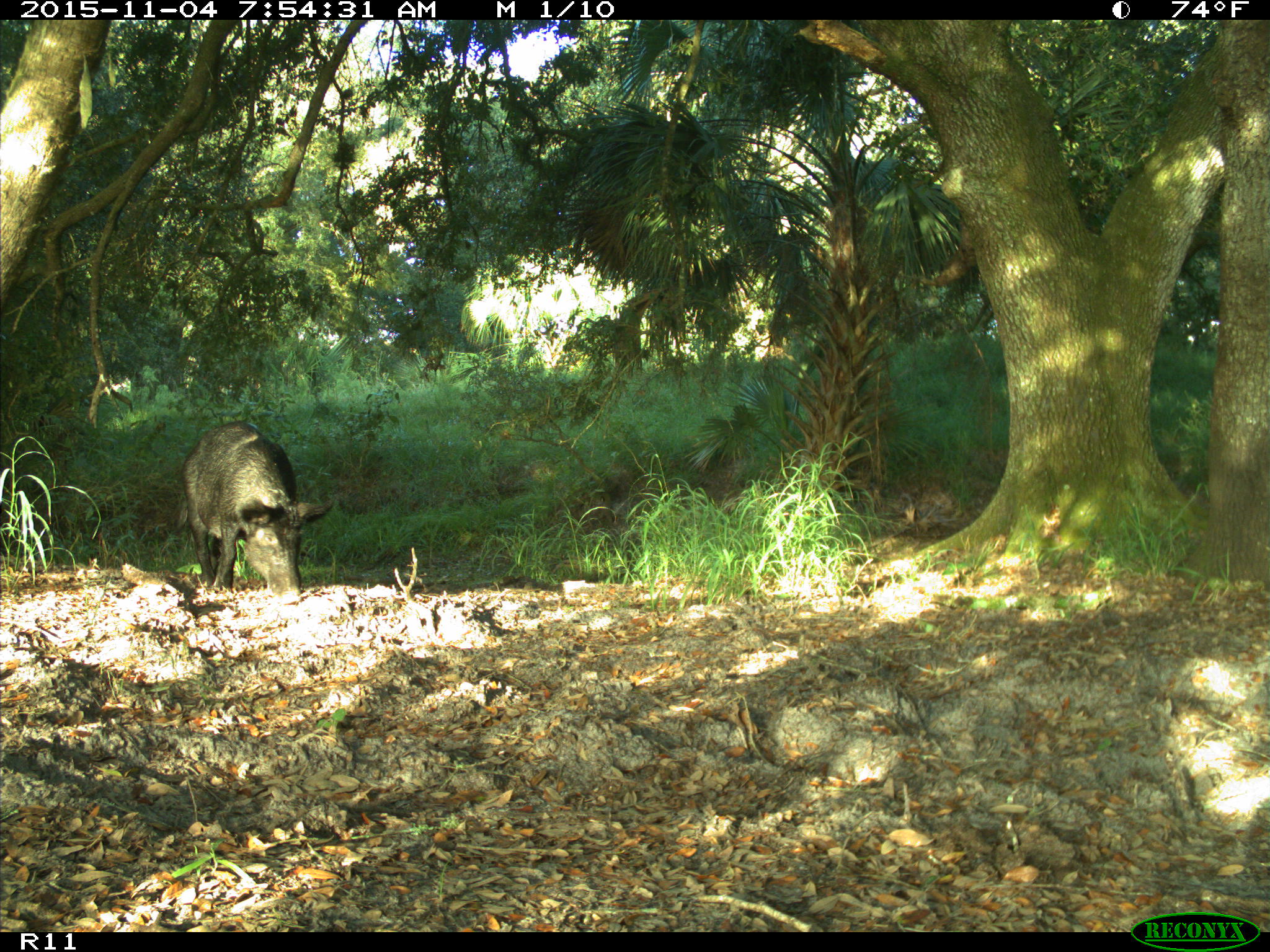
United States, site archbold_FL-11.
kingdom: Animalia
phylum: Chordata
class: Mammalia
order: Artiodactyla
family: Suidae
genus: Sus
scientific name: Sus scrofa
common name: wild boar